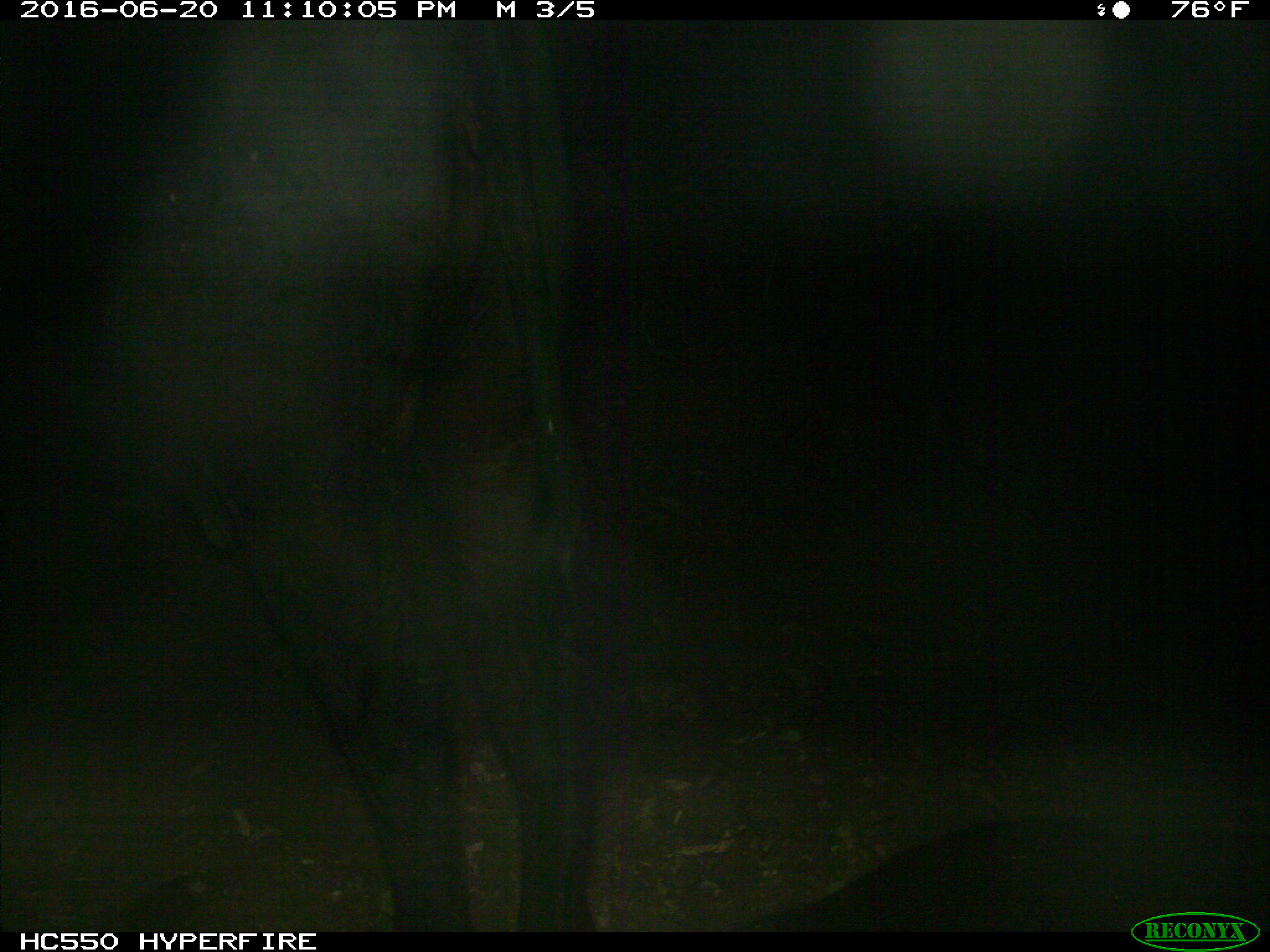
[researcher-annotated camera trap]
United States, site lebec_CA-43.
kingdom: Animalia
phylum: Chordata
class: Mammalia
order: Artiodactyla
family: Bovidae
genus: Bos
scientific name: Bos taurus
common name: domestic cow